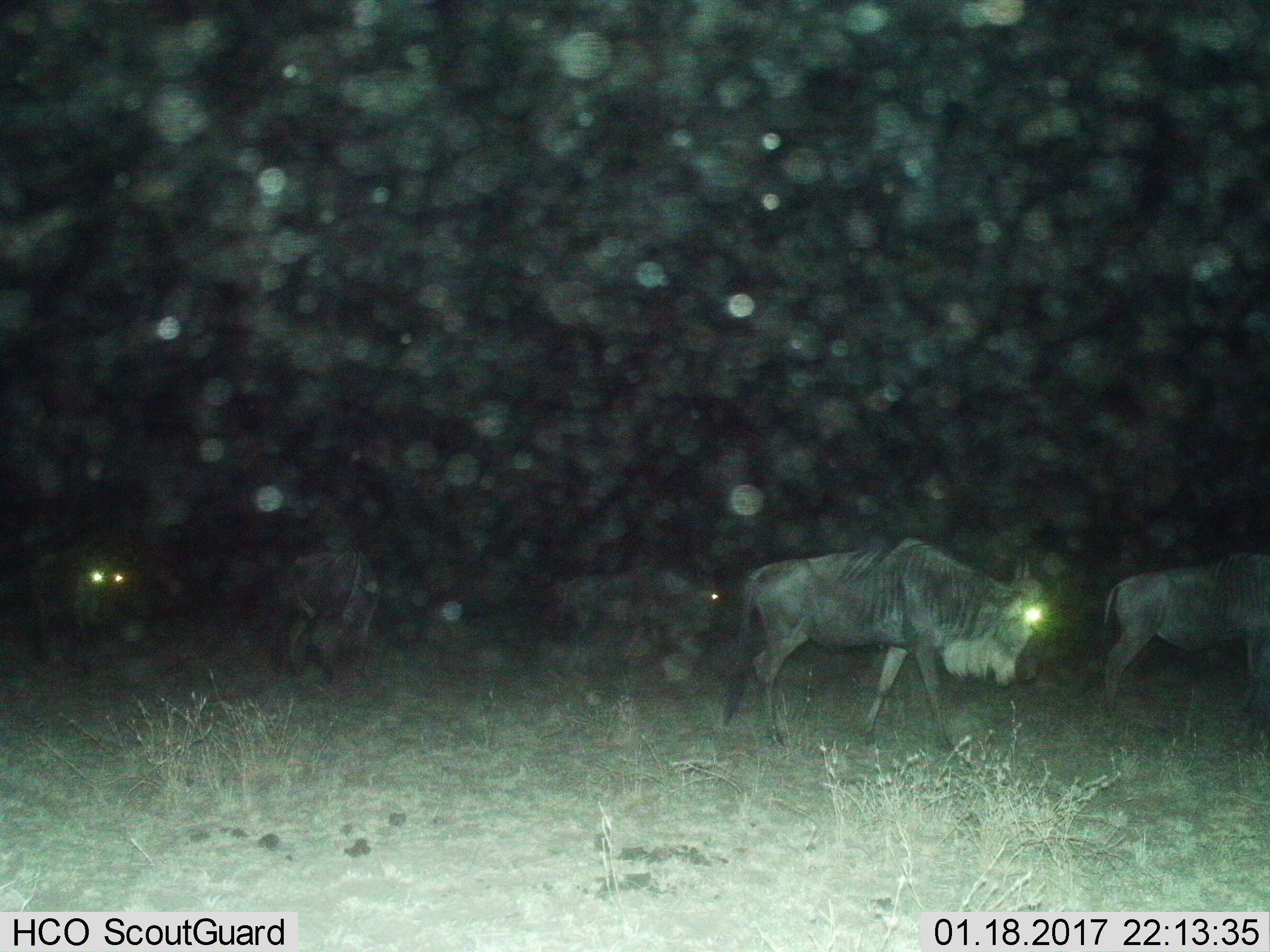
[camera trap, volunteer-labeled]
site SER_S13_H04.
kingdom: Animalia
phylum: Chordata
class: Mammalia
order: Artiodactyla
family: Bovidae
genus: Connochaetes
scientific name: Connochaetes taurinus taurinus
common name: blue wildebeest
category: wildebeestblue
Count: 5.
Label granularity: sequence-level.